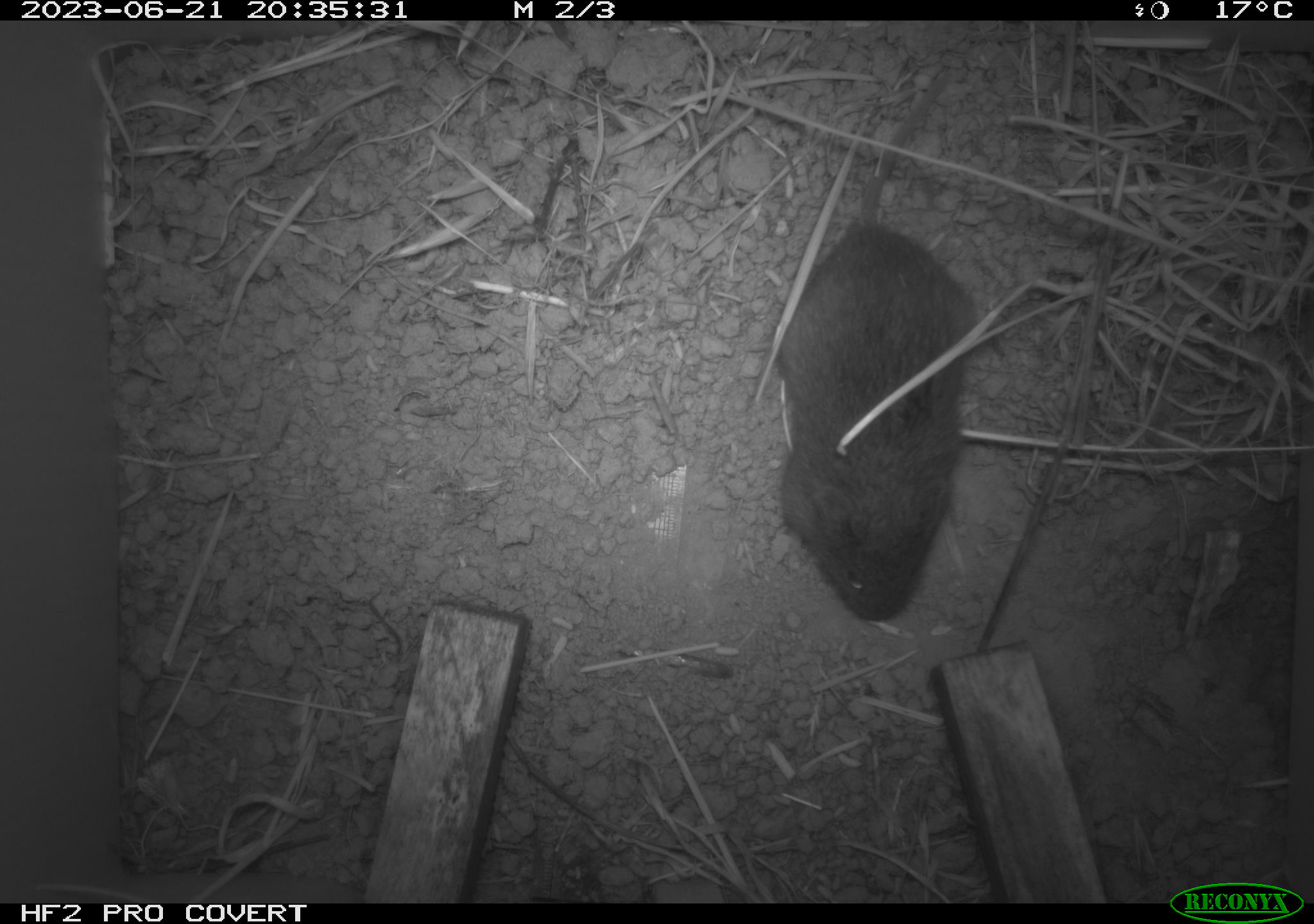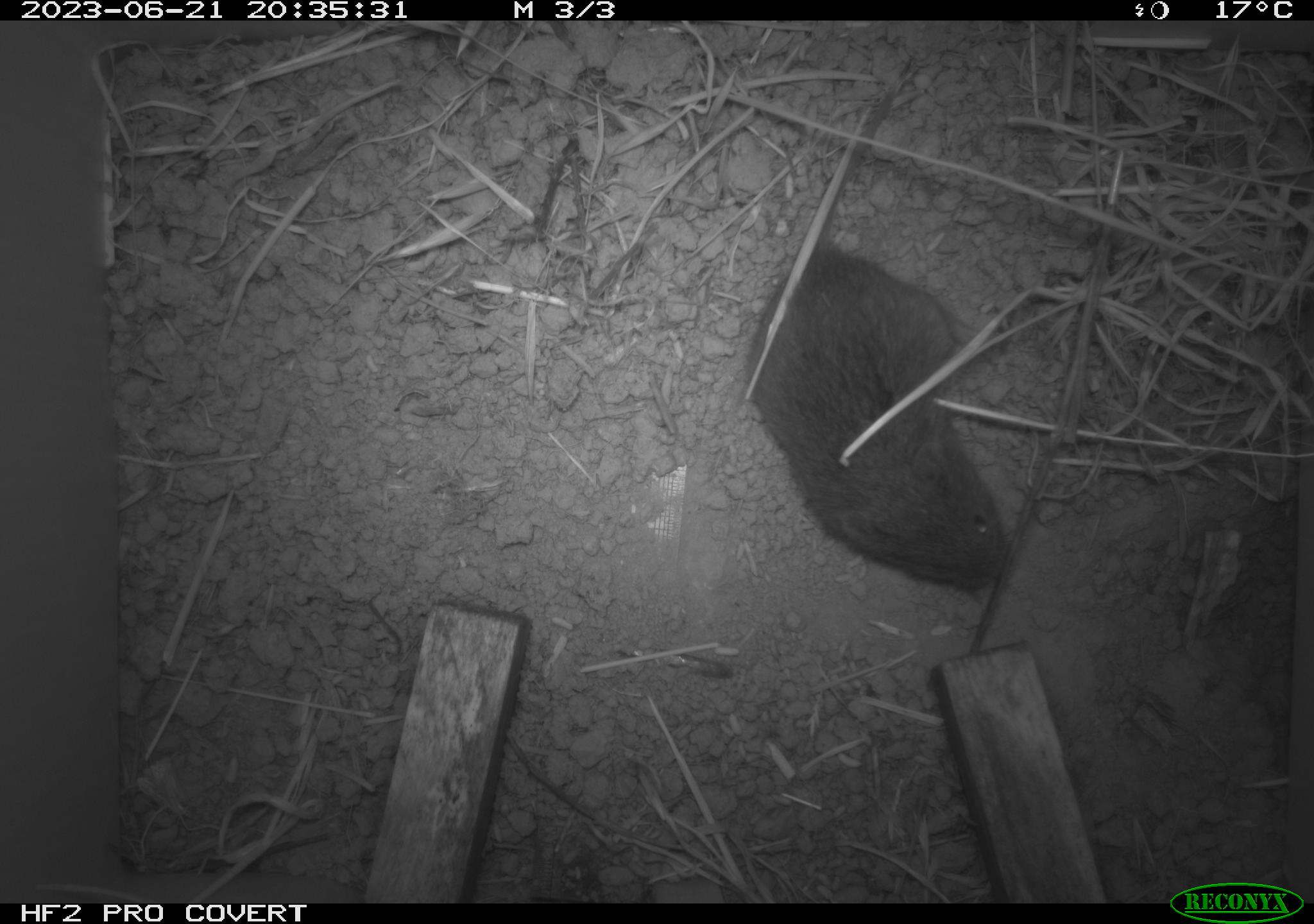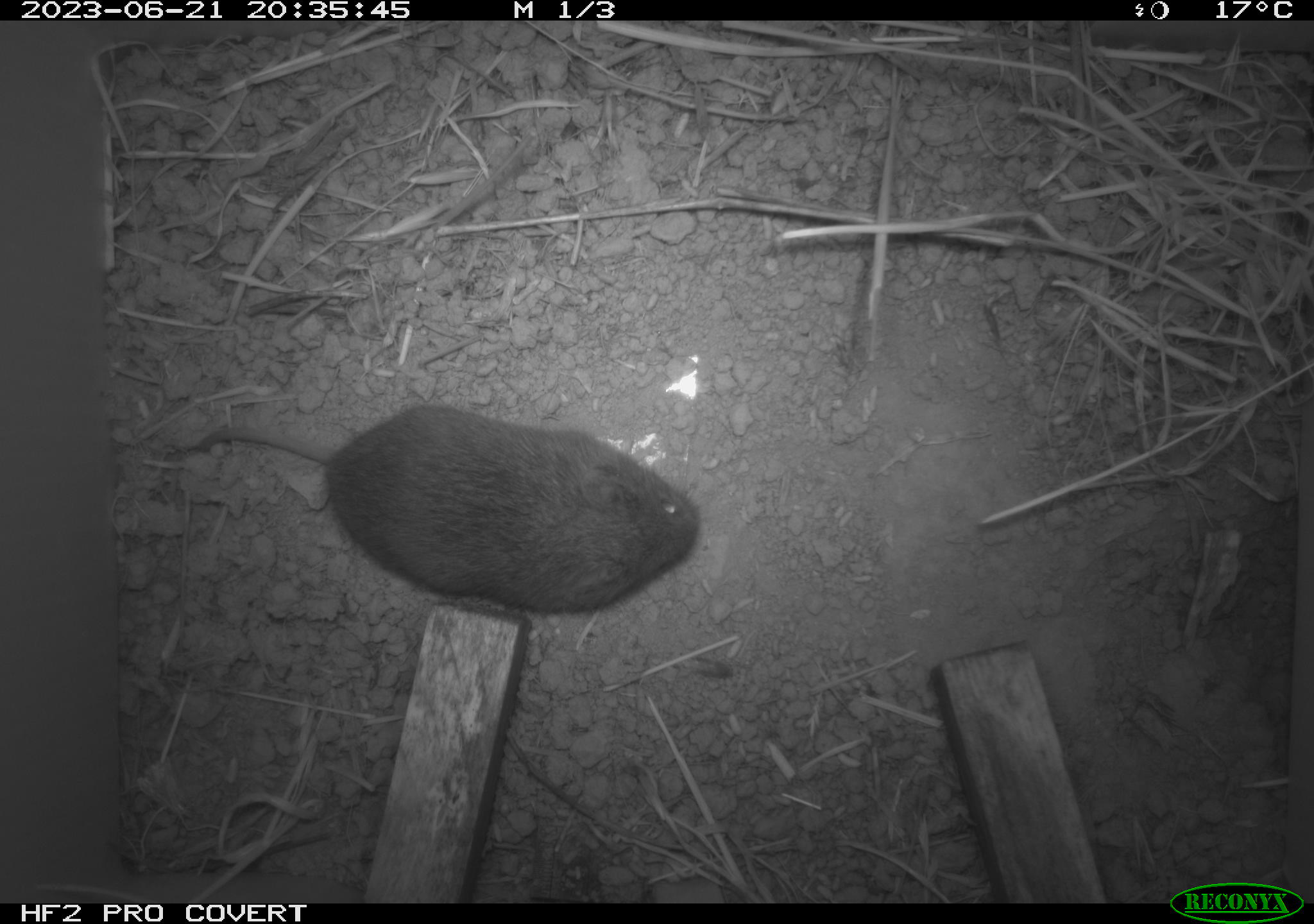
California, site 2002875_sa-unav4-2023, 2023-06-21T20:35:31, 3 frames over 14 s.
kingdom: Animalia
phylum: Chordata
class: Mammalia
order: Rodentia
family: Cricetidae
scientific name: Arvicolinae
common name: voles, lemmings, and muskrats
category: arvicolinae subfamily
Arvicolinae subfamily (voles, lemmings, and muskrats) (Arvicolinae).